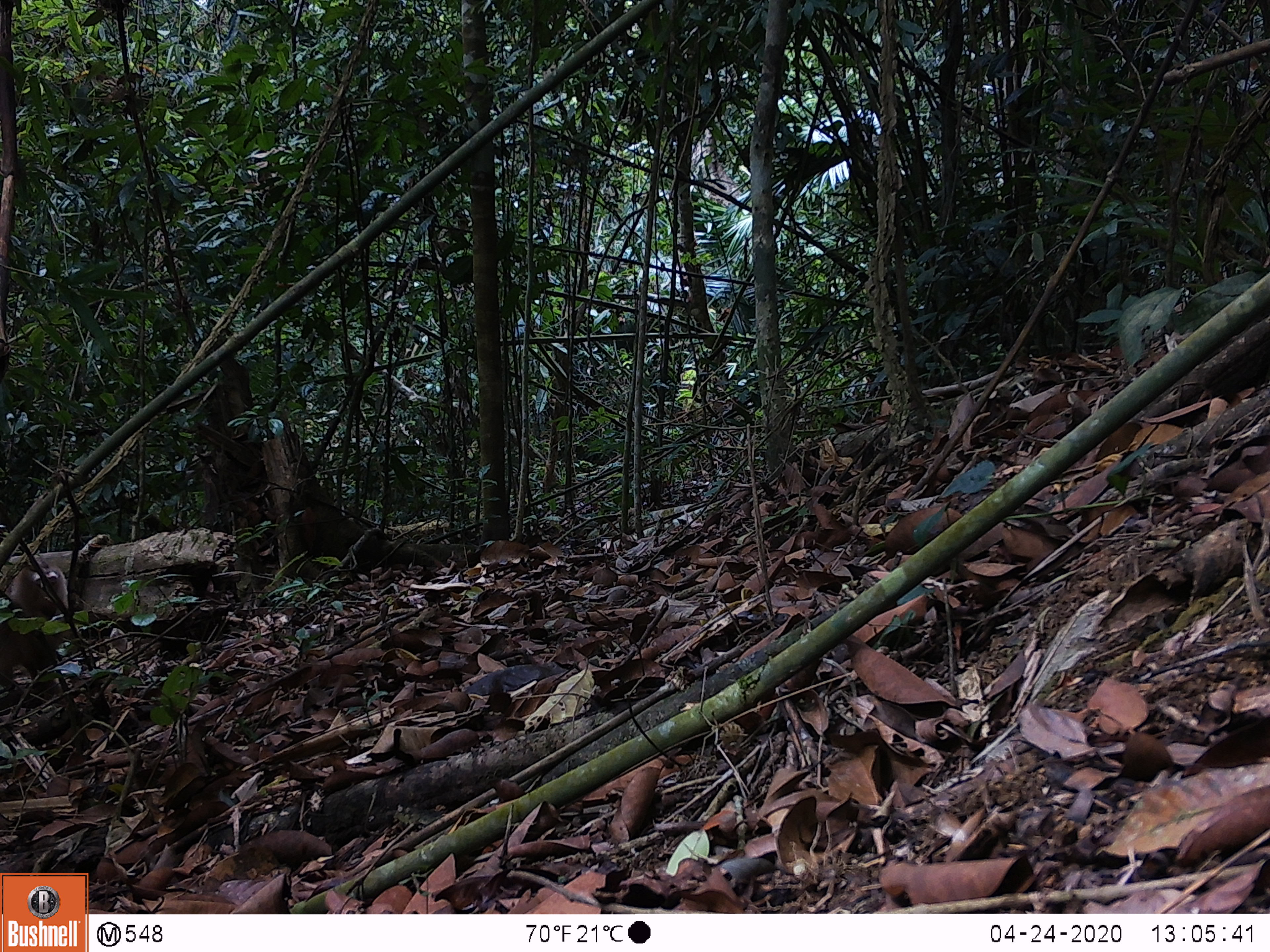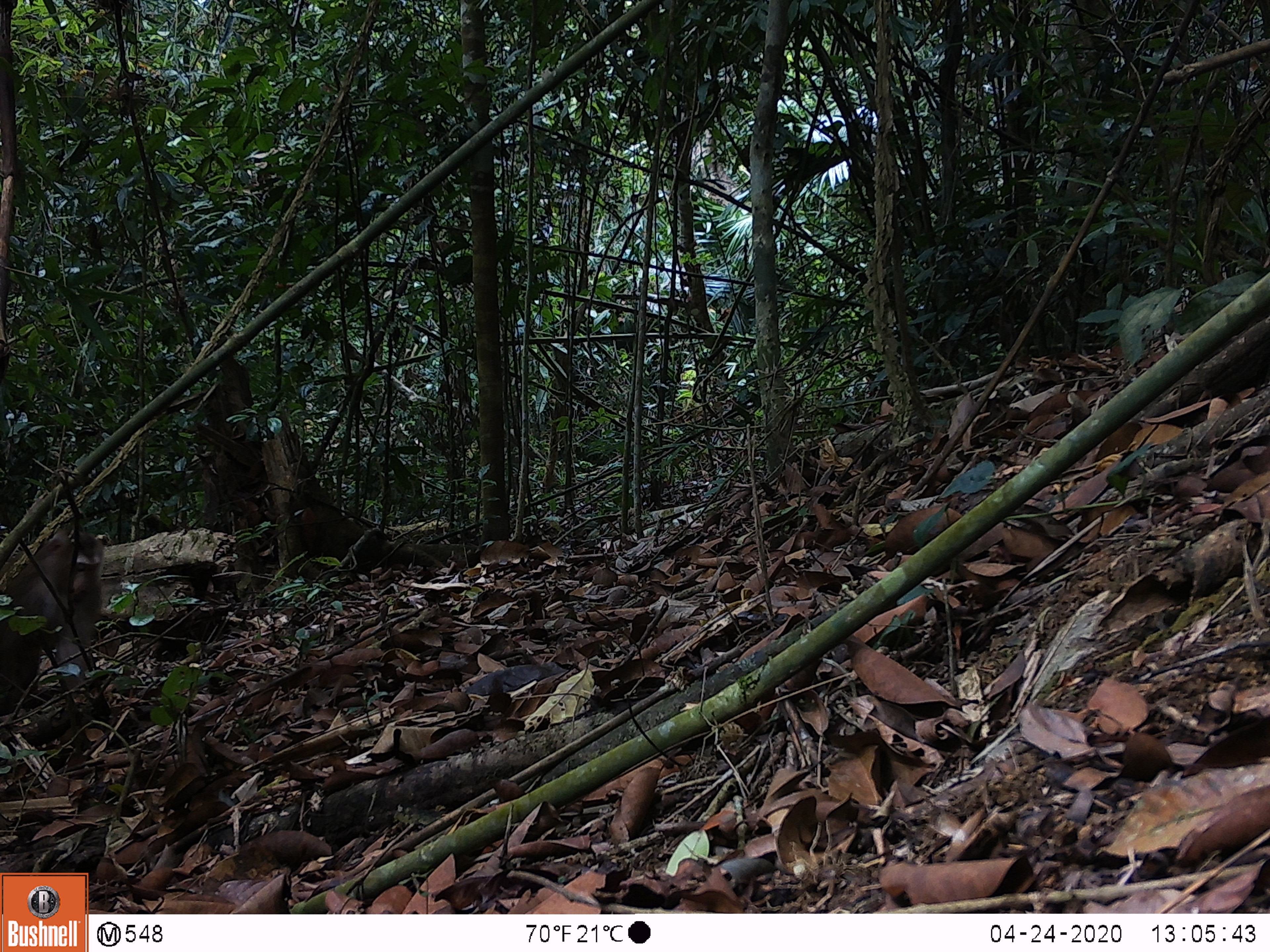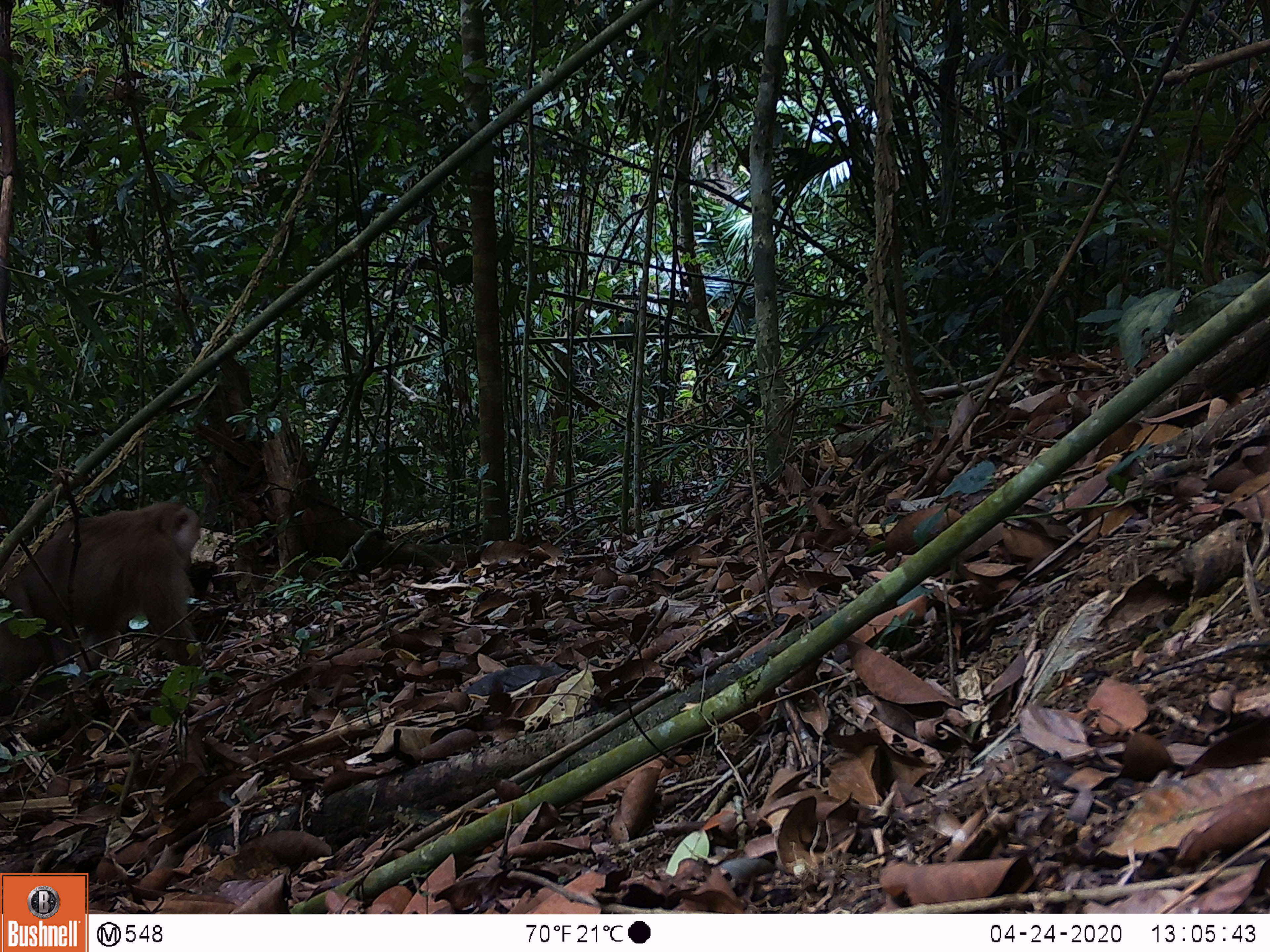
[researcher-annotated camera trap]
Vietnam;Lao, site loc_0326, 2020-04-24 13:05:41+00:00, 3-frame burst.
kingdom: Animalia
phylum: Chordata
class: Mammalia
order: Primates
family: Cercopithecidae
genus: Macaca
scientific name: Macaca nemestrina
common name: pig-tailed macaque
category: pig tailed macaque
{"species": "pig tailed macaque (pig-tailed macaque) (Macaca nemestrina)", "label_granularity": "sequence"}